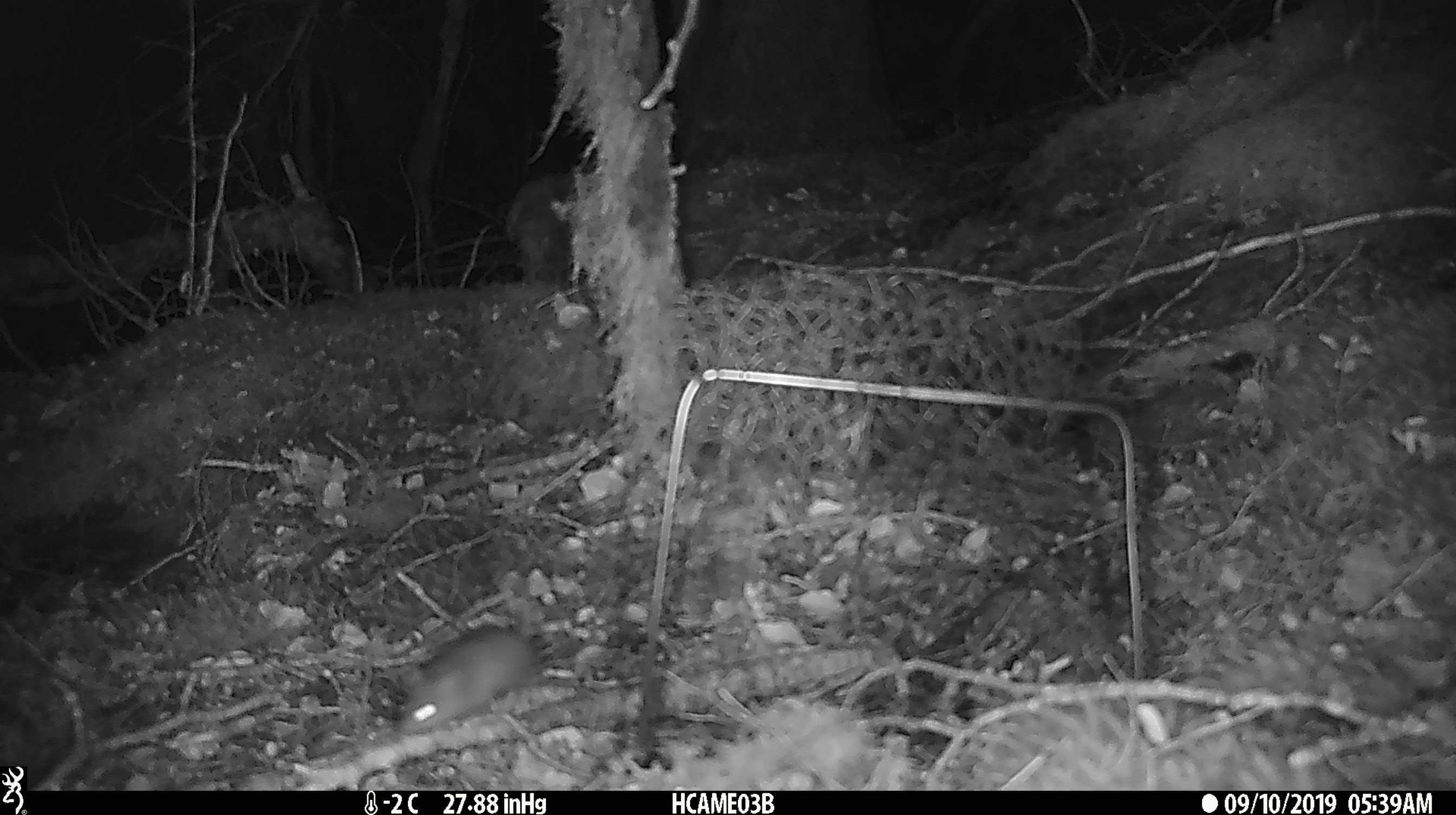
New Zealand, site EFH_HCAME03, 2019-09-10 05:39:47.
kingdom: Animalia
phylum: Chordata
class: Mammalia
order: Rodentia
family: Muridae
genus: Mus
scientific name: Mus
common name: mouse